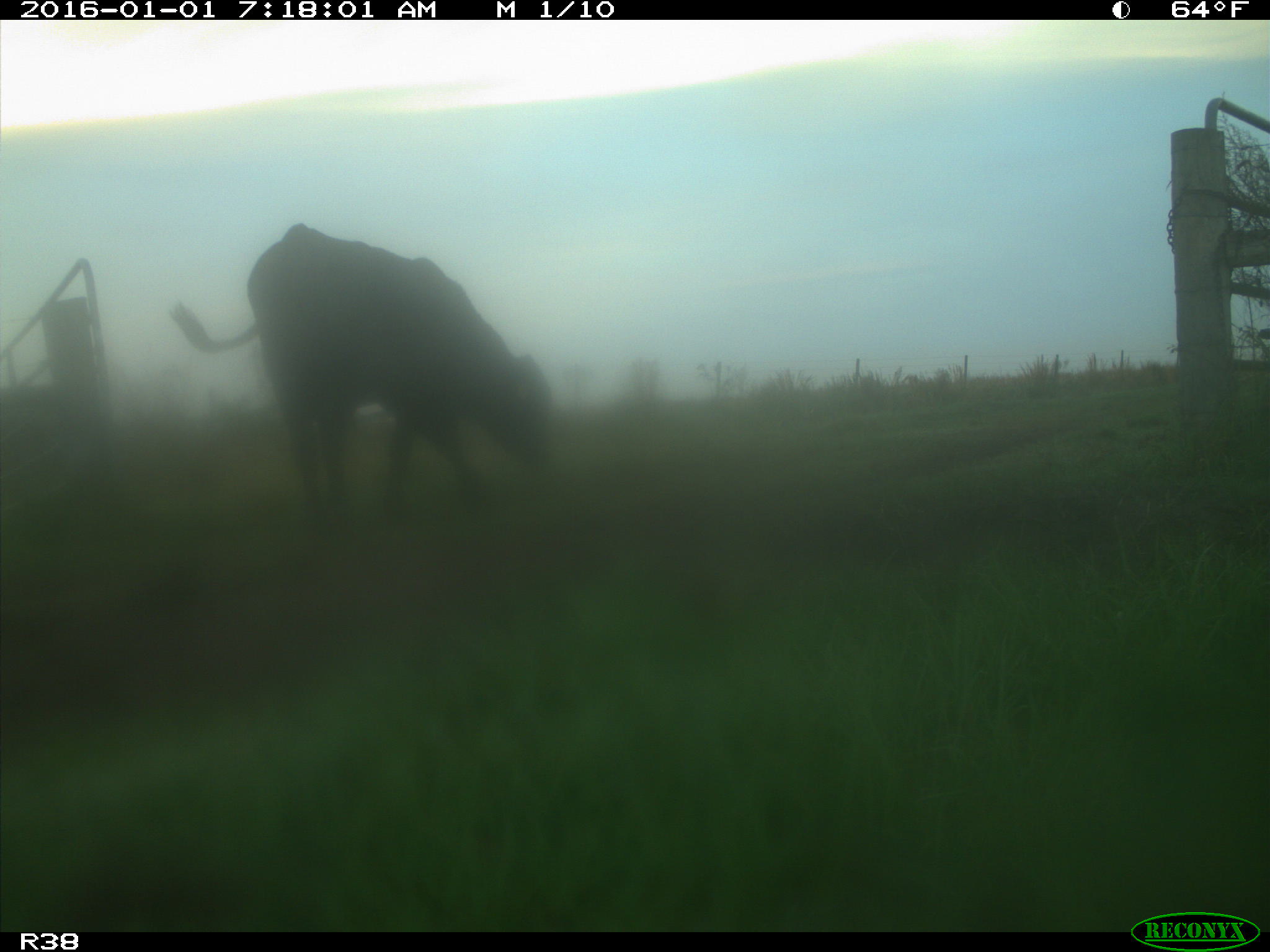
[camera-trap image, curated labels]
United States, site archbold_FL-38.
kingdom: Animalia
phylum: Chordata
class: Mammalia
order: Artiodactyla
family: Bovidae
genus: Bos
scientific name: Bos taurus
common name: domestic cow